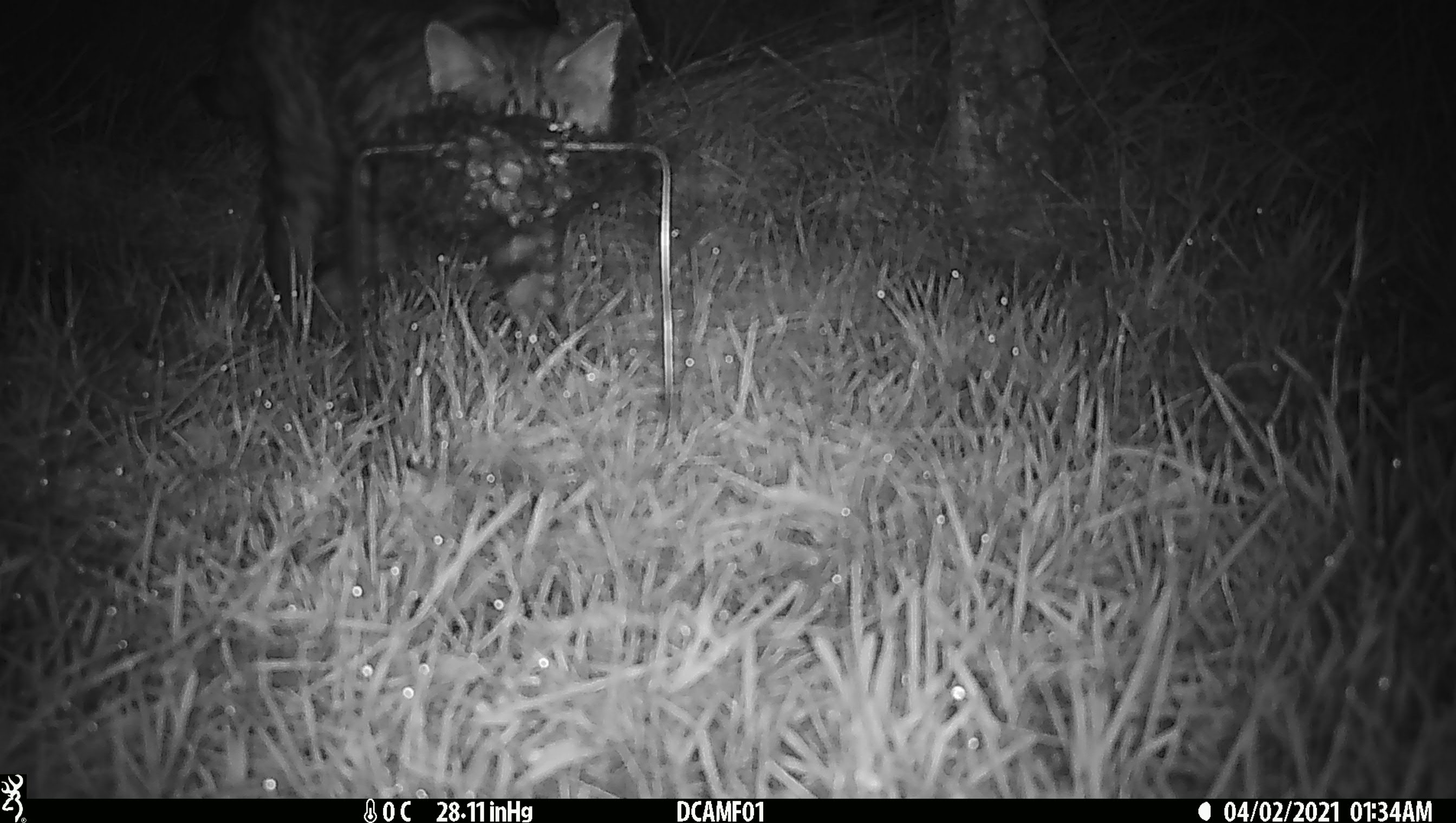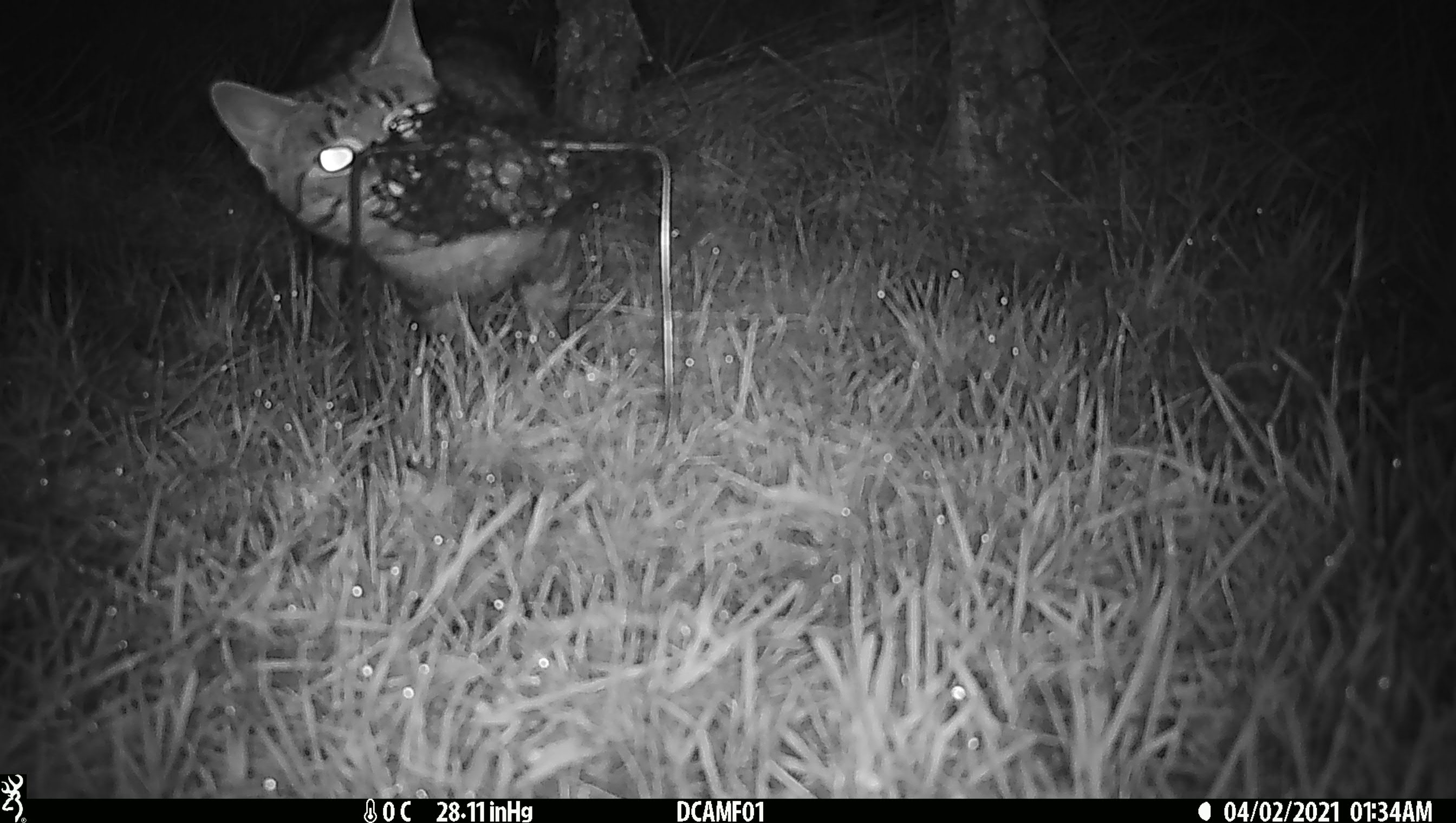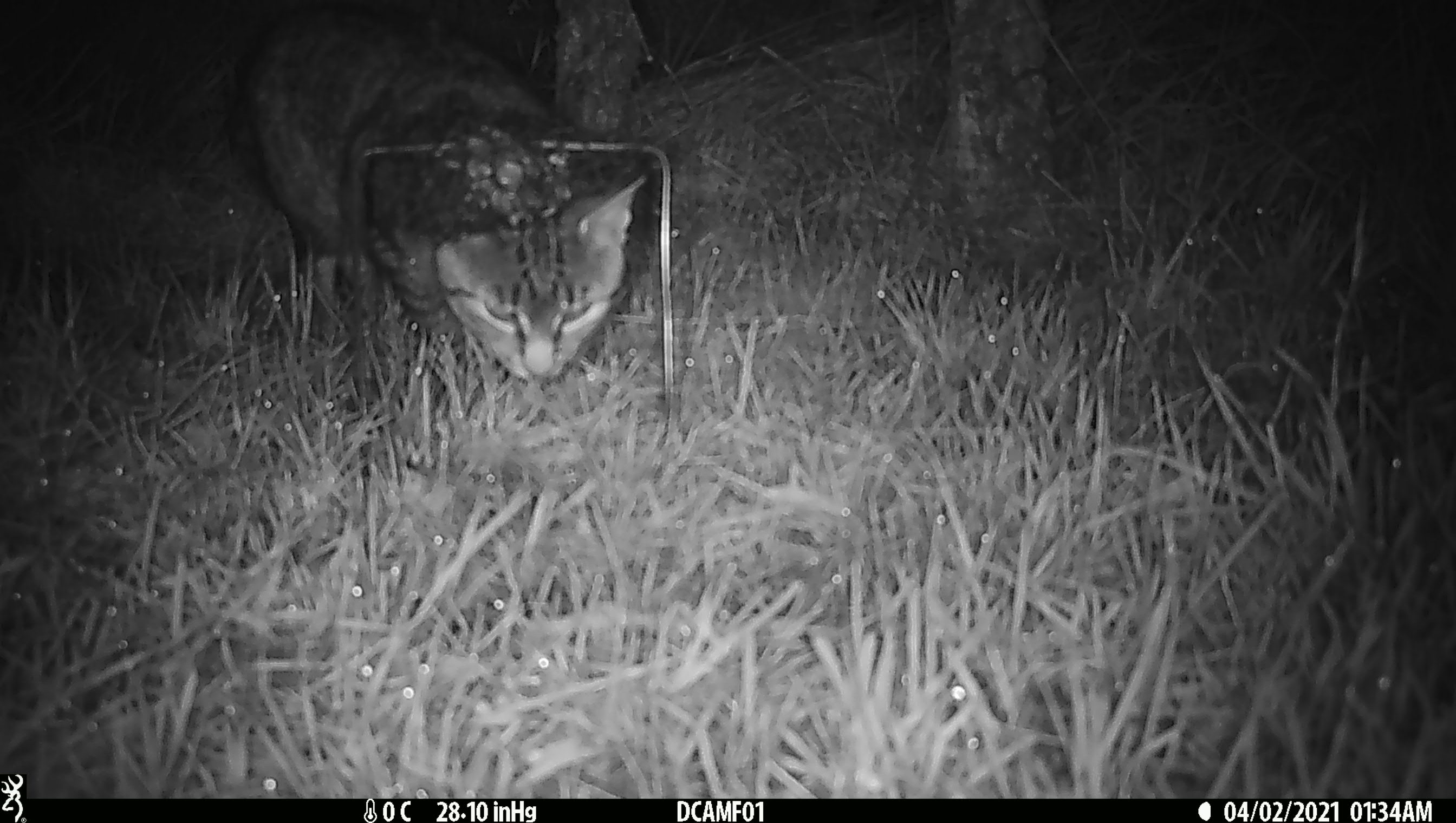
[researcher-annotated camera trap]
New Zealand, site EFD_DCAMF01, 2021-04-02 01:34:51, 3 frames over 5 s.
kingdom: Animalia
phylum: Chordata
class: Mammalia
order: Carnivora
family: Felidae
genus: Felis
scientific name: Felis catus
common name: domestic cat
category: cat